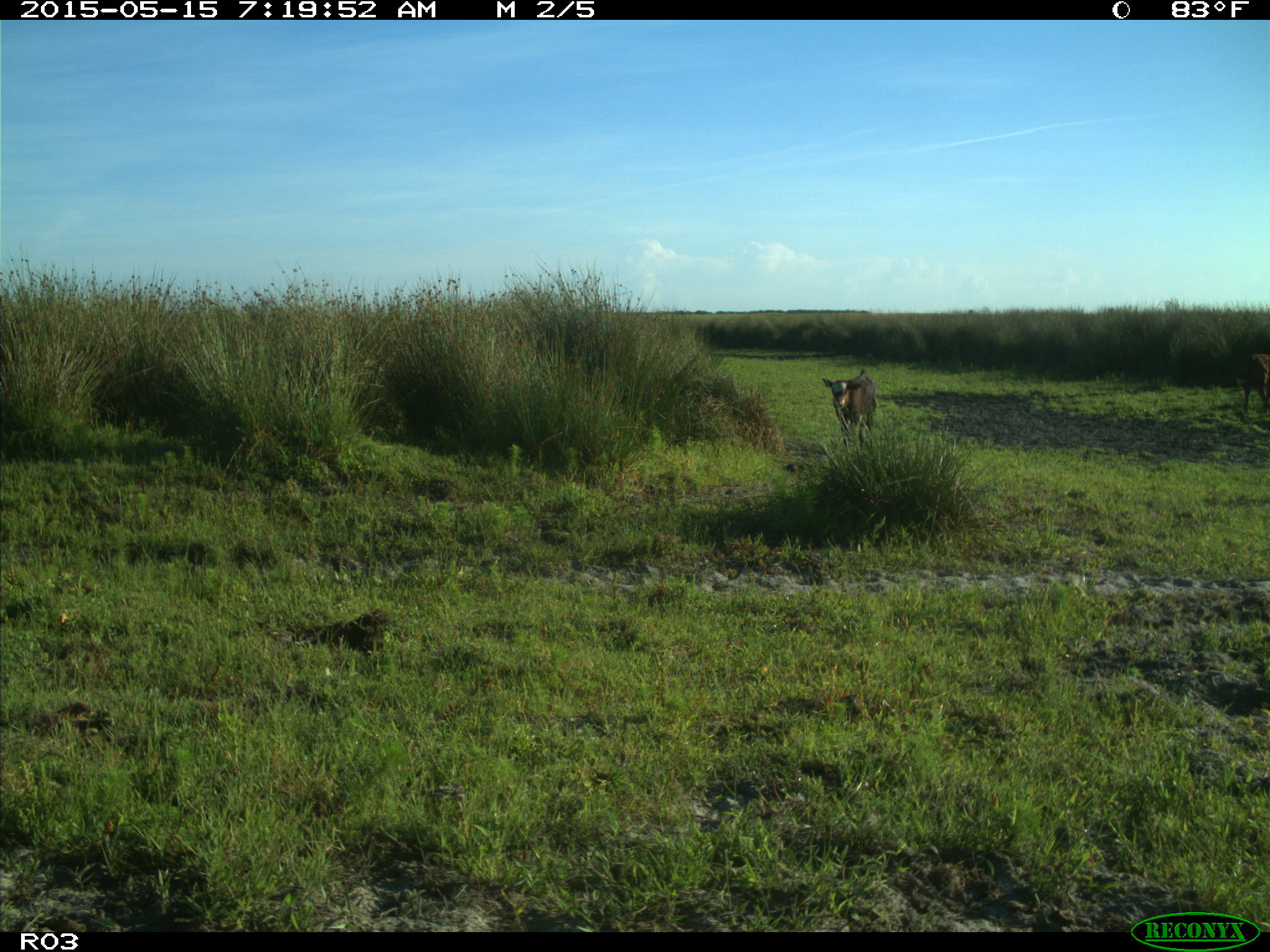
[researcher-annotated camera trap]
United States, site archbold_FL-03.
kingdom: Animalia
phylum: Chordata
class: Mammalia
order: Artiodactyla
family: Bovidae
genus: Bos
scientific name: Bos taurus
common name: domestic cow